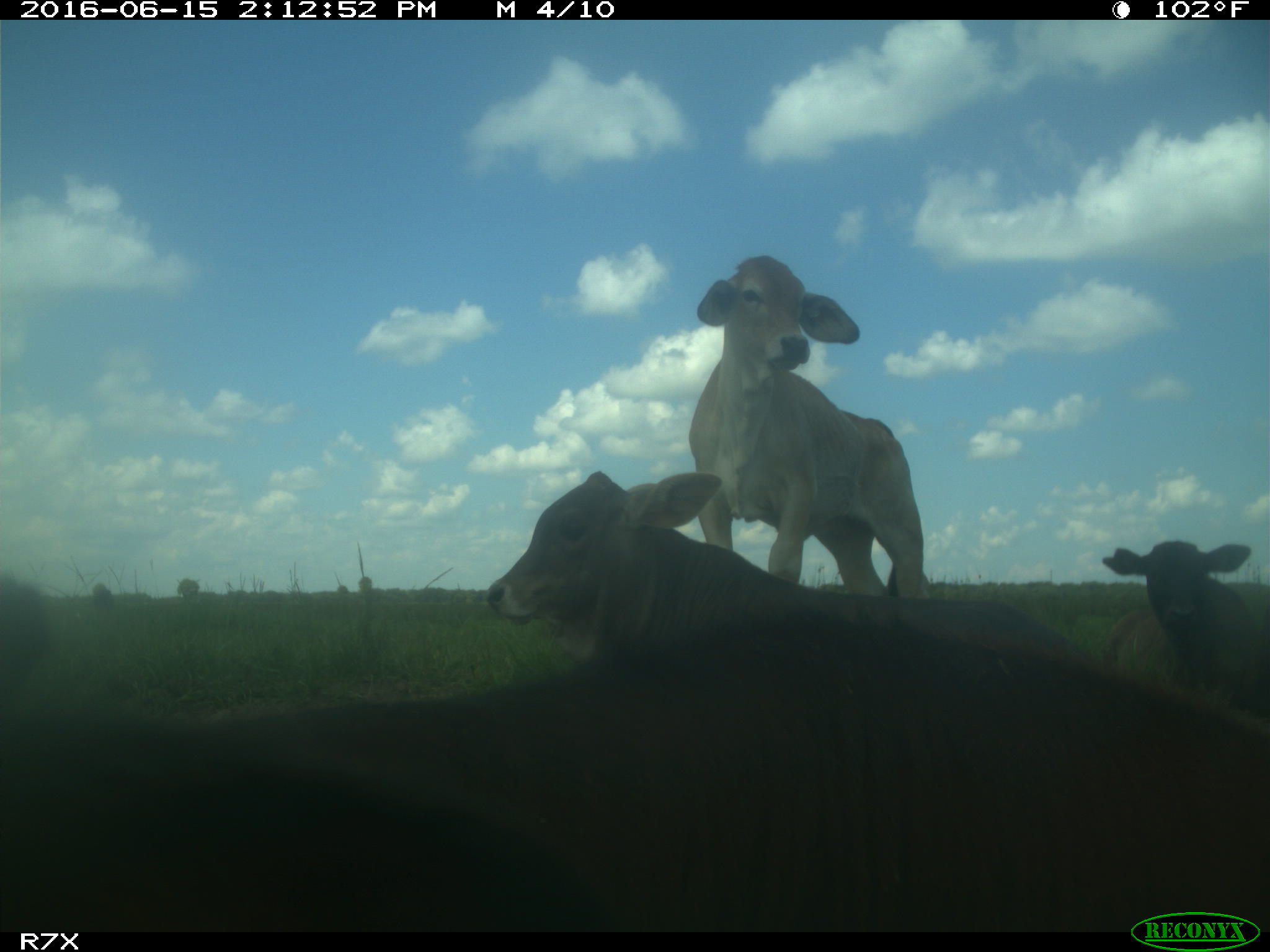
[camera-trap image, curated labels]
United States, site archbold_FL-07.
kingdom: Animalia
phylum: Chordata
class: Mammalia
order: Artiodactyla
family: Bovidae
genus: Bos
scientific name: Bos taurus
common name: domestic cow